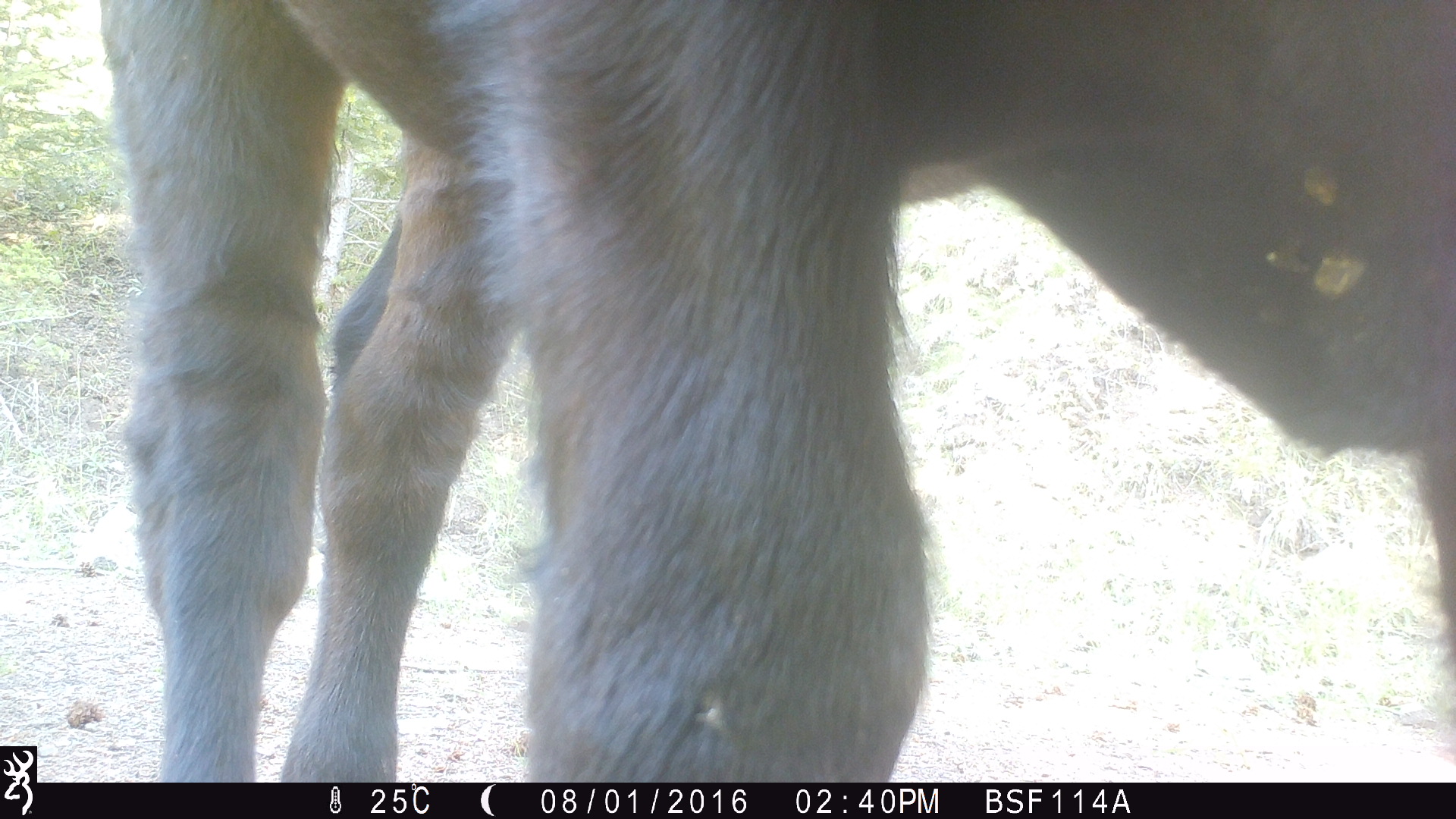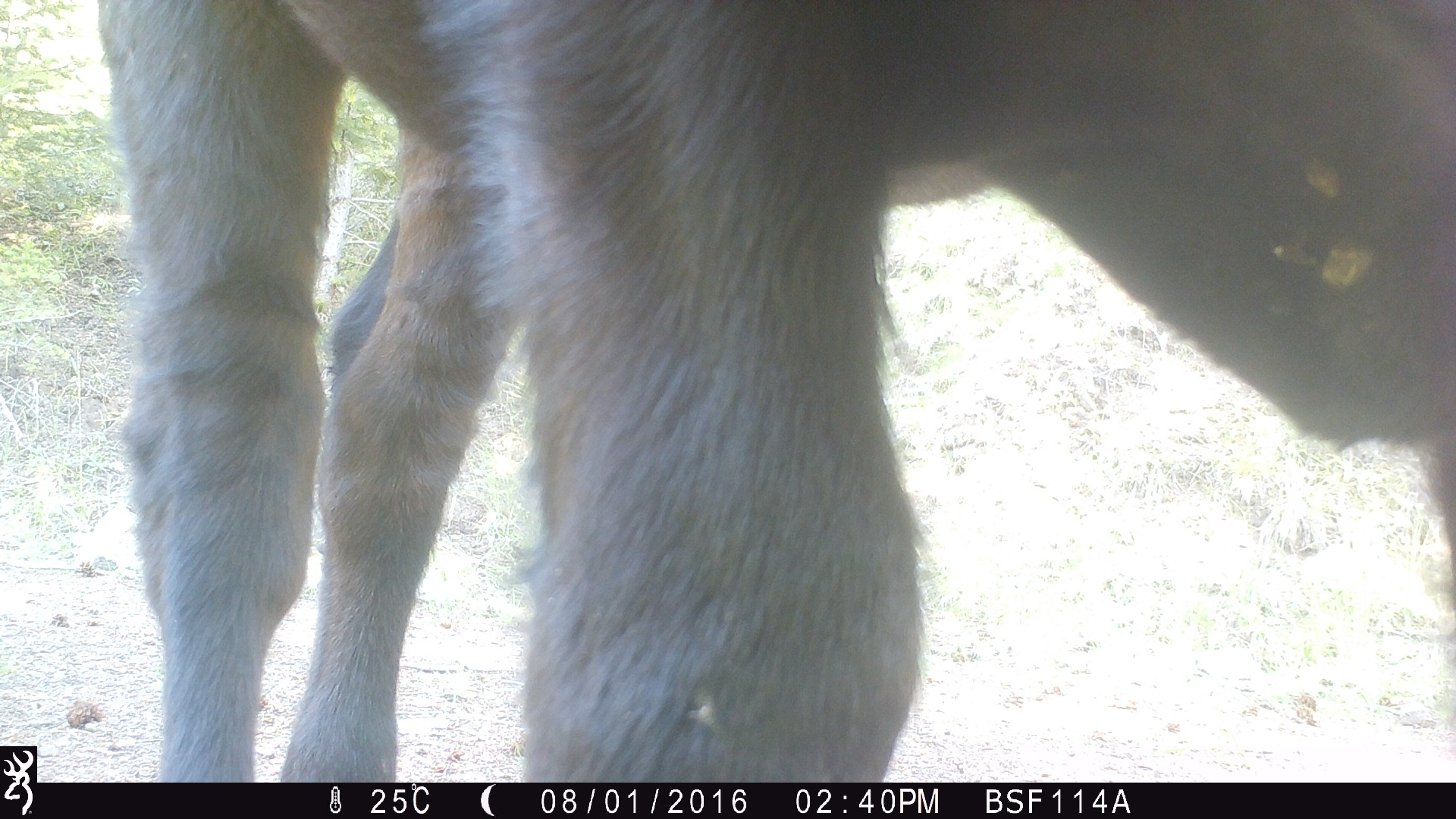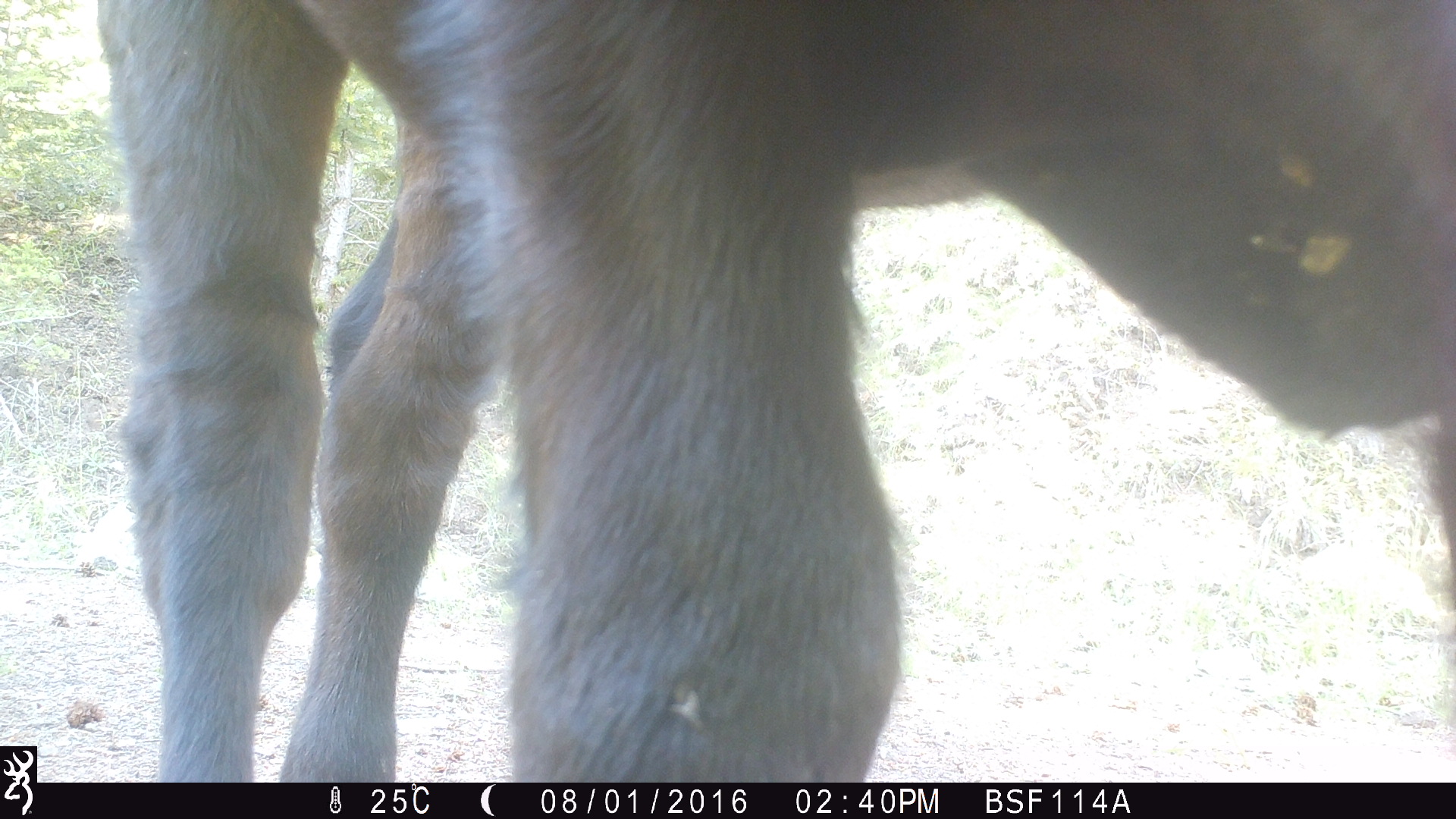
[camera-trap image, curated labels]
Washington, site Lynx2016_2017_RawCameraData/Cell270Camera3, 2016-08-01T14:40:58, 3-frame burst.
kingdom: Animalia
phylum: Chordata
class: Mammalia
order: Artiodactyla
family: Bovidae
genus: Bos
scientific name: Bos taurus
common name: domestic cattle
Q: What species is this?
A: Domestic cattle (Bos taurus).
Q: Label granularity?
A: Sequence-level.